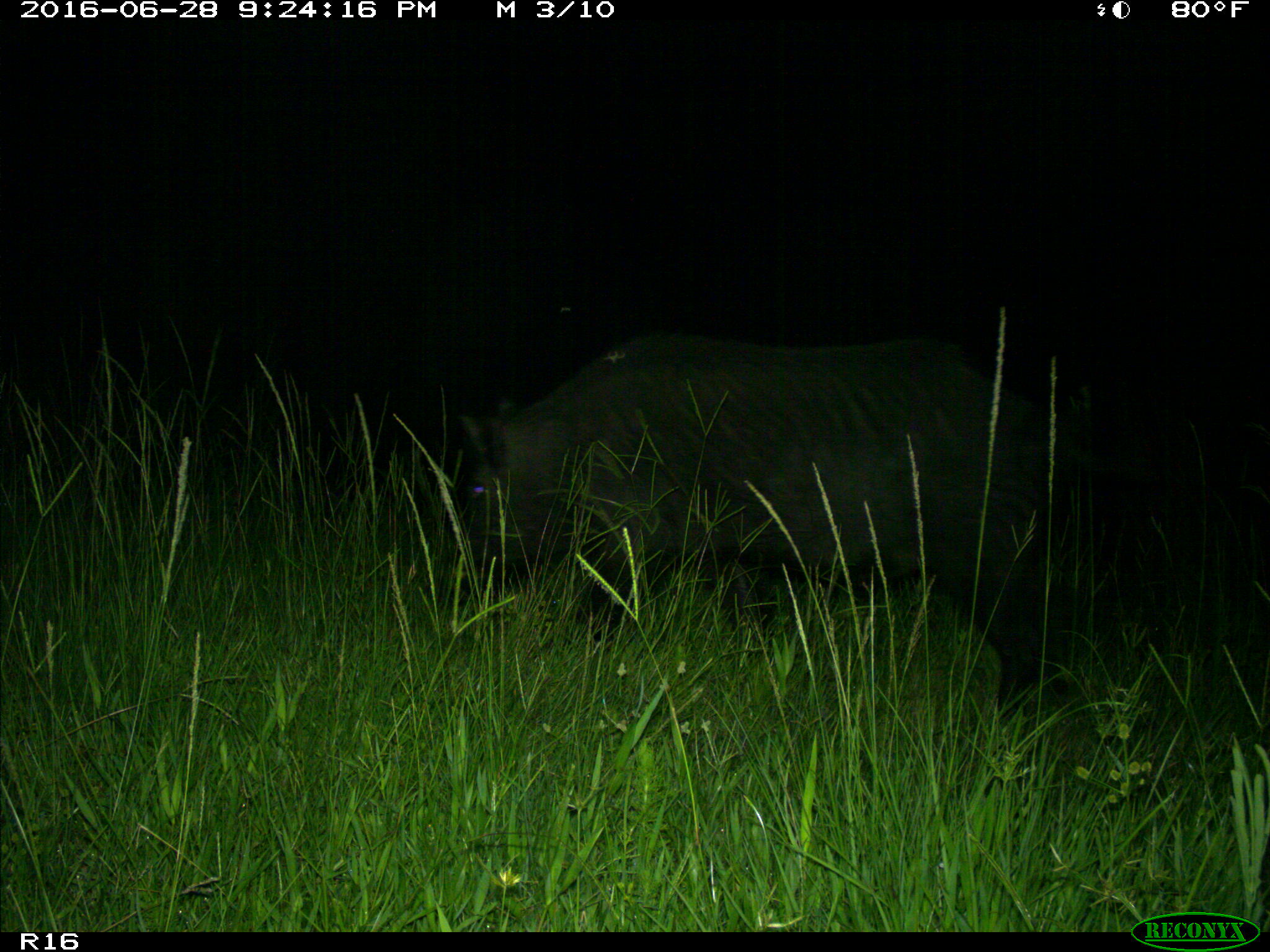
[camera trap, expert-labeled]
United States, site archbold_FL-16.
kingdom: Animalia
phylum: Chordata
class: Mammalia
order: Artiodactyla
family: Suidae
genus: Sus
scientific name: Sus scrofa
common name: wild boar